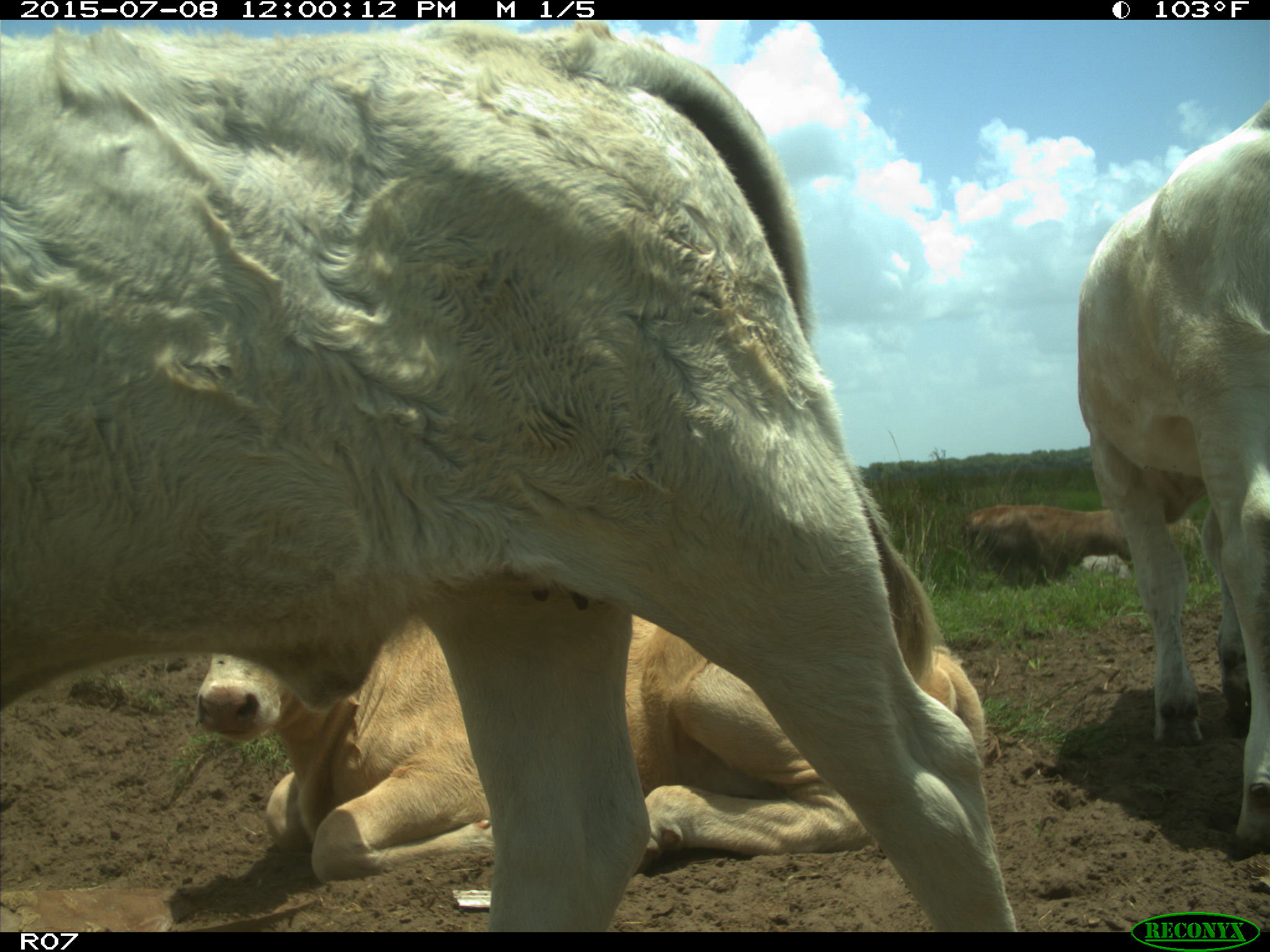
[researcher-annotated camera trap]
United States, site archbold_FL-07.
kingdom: Animalia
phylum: Chordata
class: Mammalia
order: Artiodactyla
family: Bovidae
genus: Bos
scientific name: Bos taurus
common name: domestic cow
Bos taurus (domestic cow).